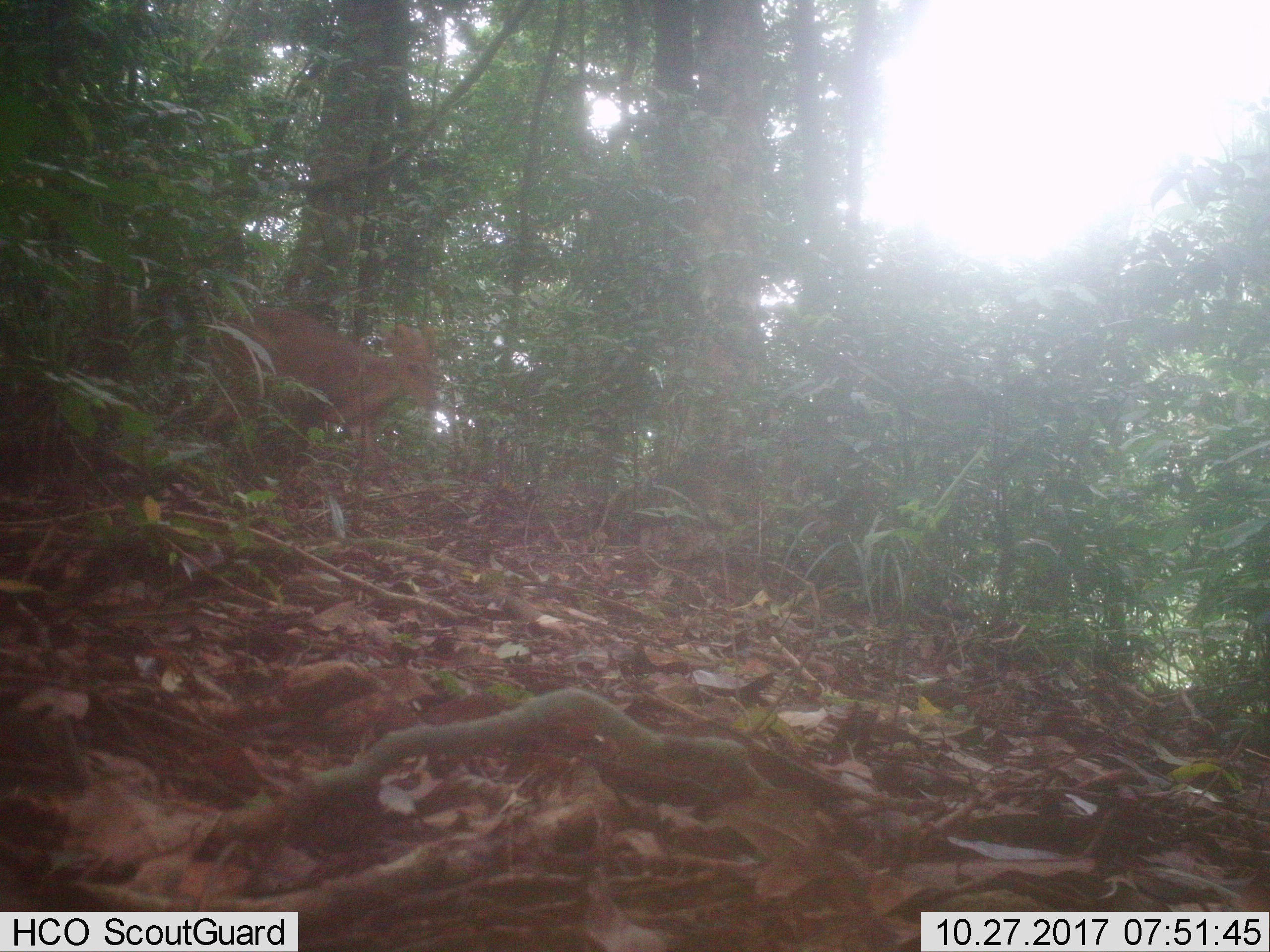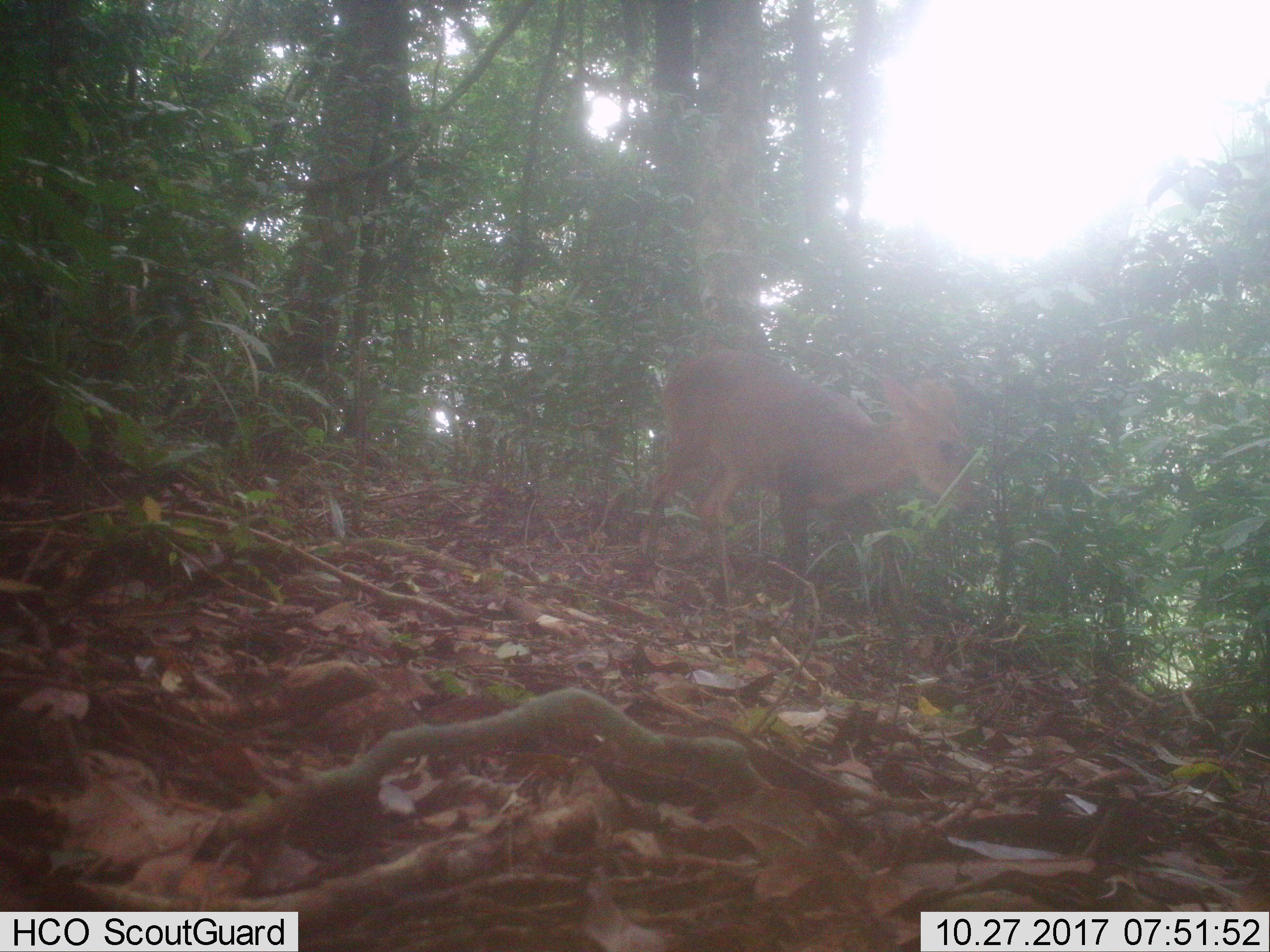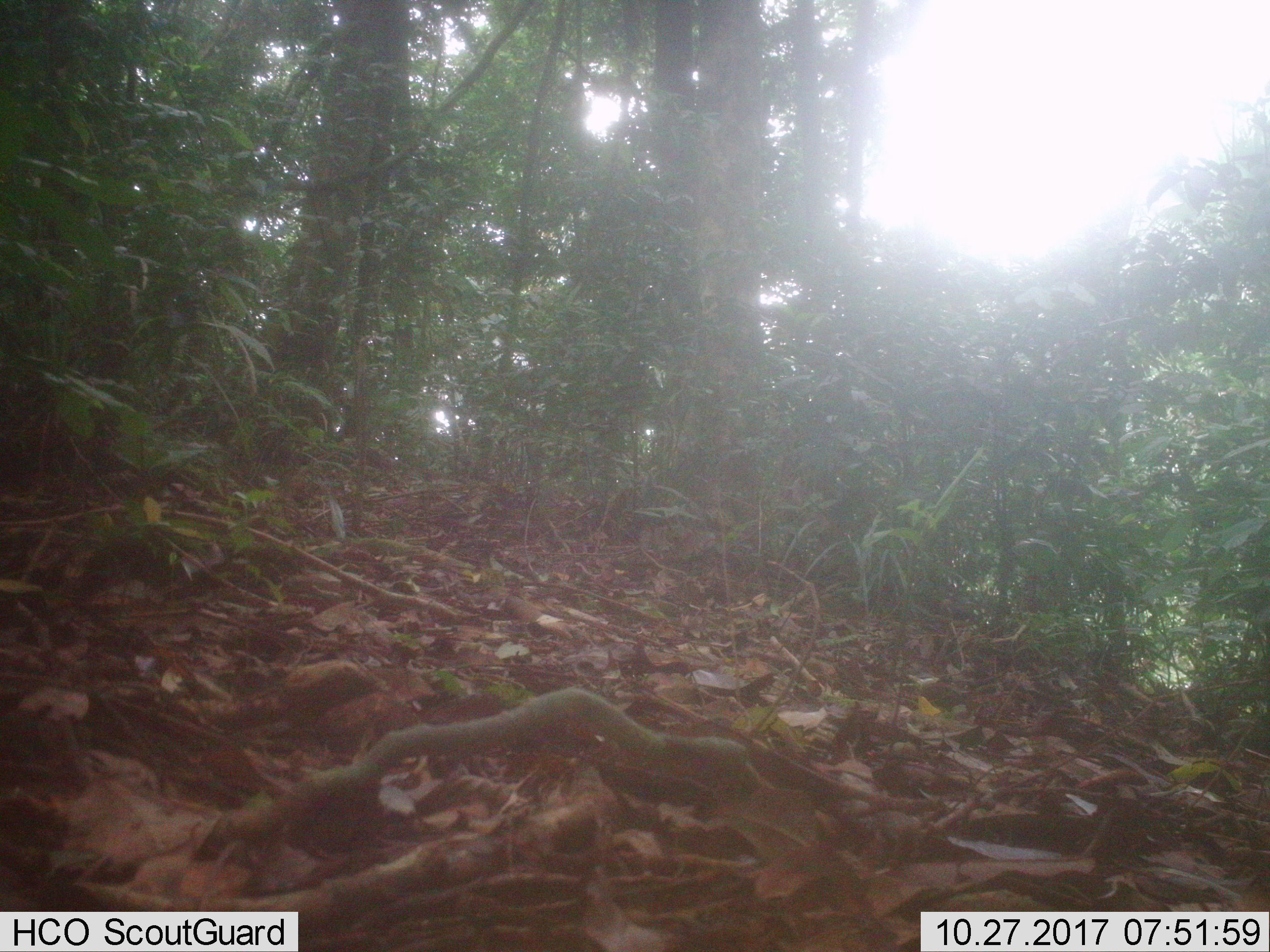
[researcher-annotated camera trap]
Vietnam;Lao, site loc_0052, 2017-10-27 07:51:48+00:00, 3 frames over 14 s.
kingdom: Animalia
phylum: Chordata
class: Mammalia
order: Artiodactyla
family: Cervidae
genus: Muntiacus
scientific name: Muntiacus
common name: muntjacs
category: unidentified muntjac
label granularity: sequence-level